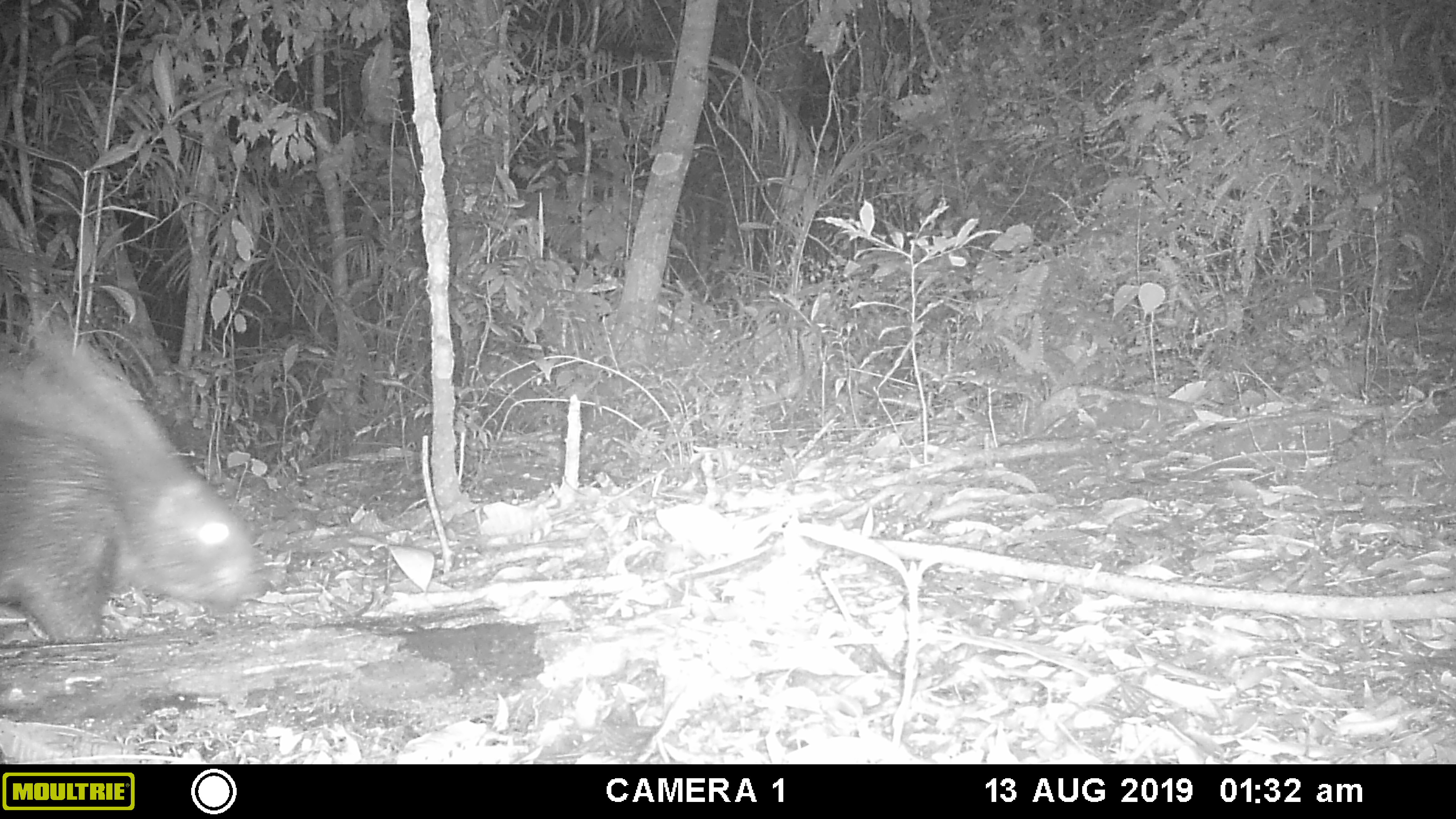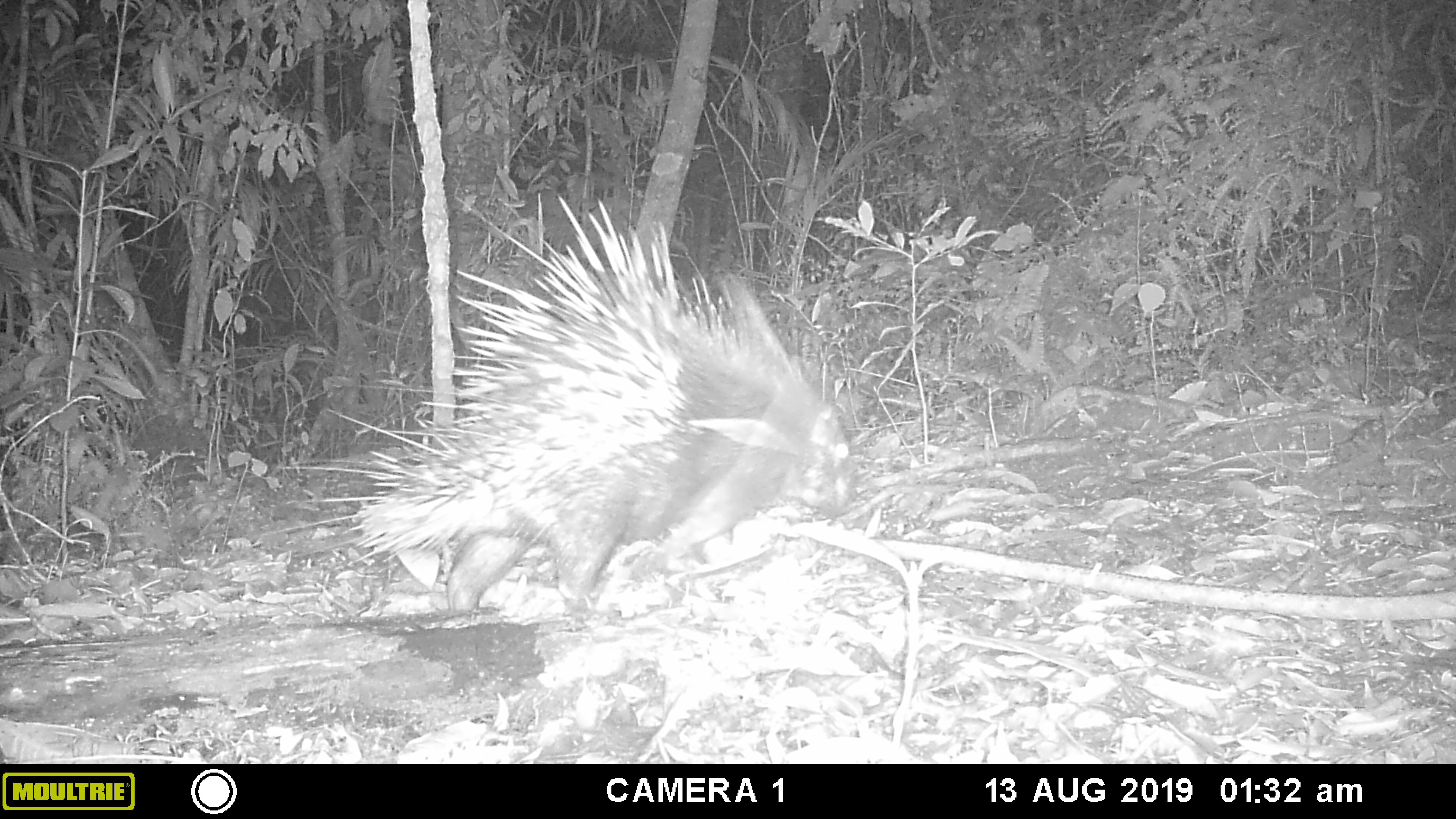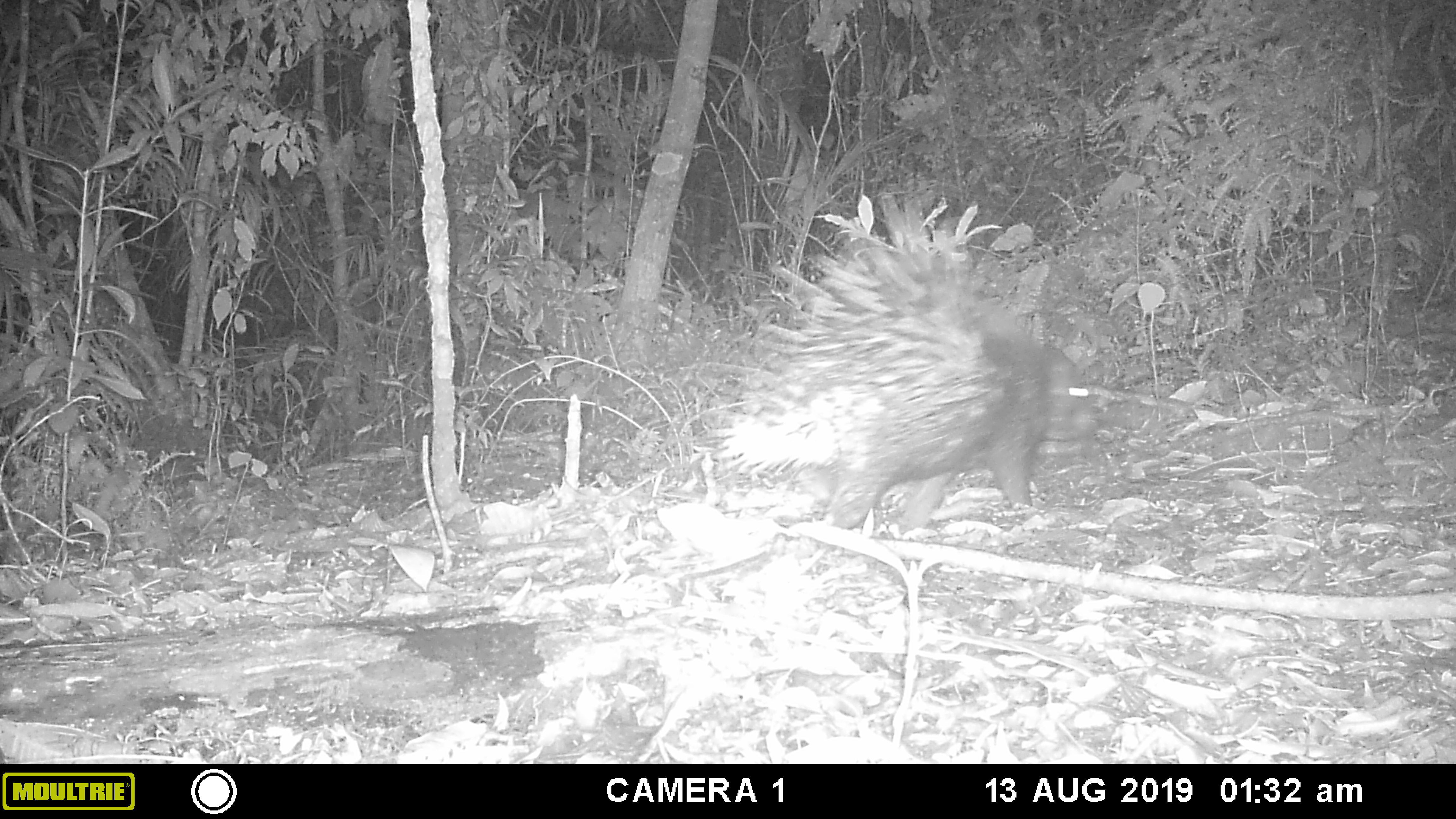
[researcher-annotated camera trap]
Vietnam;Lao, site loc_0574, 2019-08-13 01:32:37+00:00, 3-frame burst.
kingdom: Animalia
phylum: Chordata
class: Mammalia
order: Rodentia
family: Hystricidae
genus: Hystrix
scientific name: Hystrix brachyura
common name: malayan porcupine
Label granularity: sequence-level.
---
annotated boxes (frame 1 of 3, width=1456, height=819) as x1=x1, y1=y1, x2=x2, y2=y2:
malayan porcupine: x1=0, y1=319, x2=273, y2=644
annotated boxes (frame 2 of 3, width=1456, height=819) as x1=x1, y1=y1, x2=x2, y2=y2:
malayan porcupine: x1=263, y1=191, x2=856, y2=611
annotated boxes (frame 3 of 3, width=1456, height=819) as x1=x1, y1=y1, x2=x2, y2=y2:
malayan porcupine: x1=666, y1=190, x2=1098, y2=532